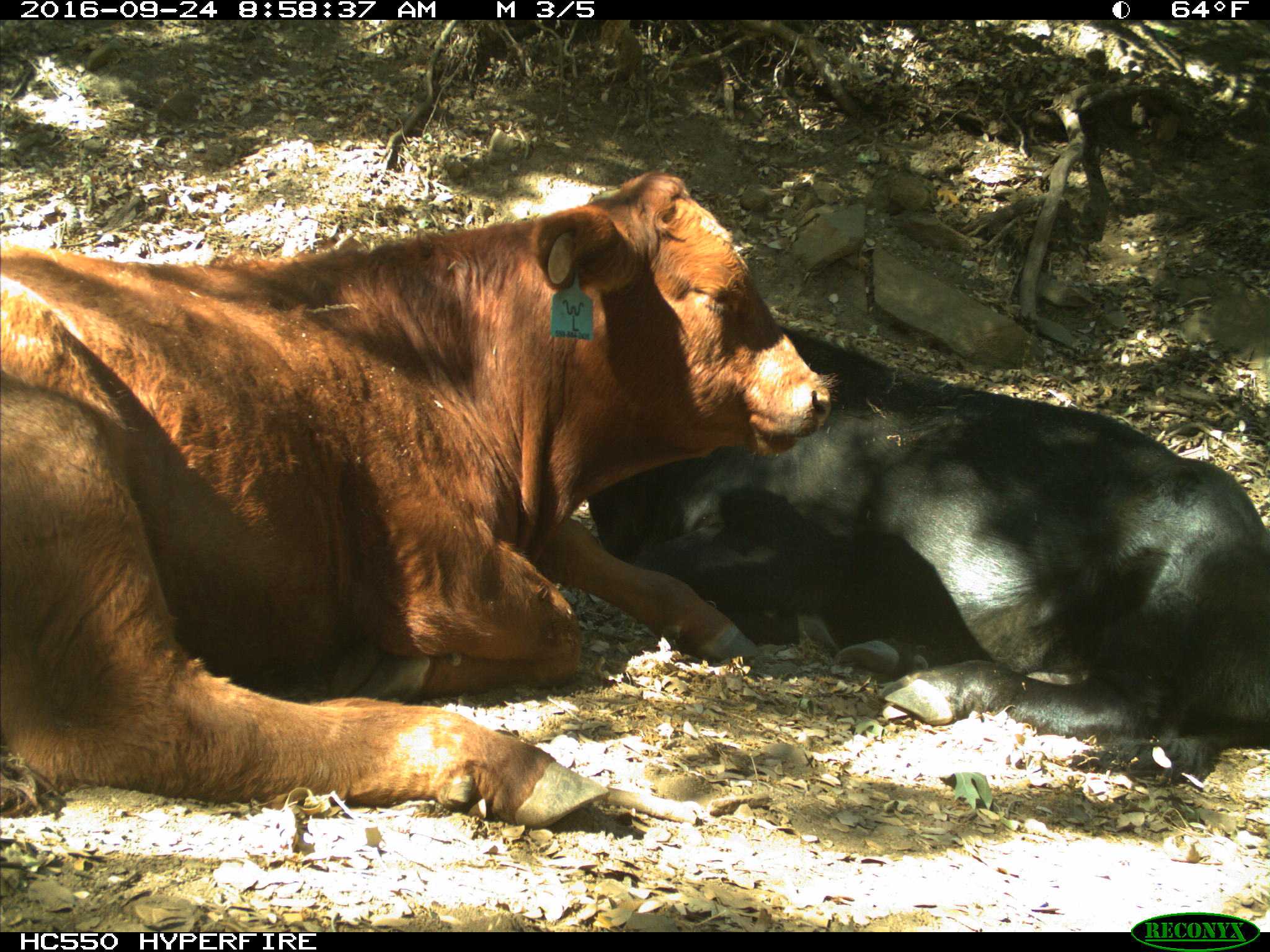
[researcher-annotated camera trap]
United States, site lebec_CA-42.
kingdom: Animalia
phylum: Chordata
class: Mammalia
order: Artiodactyla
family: Bovidae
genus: Bos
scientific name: Bos taurus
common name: domestic cow